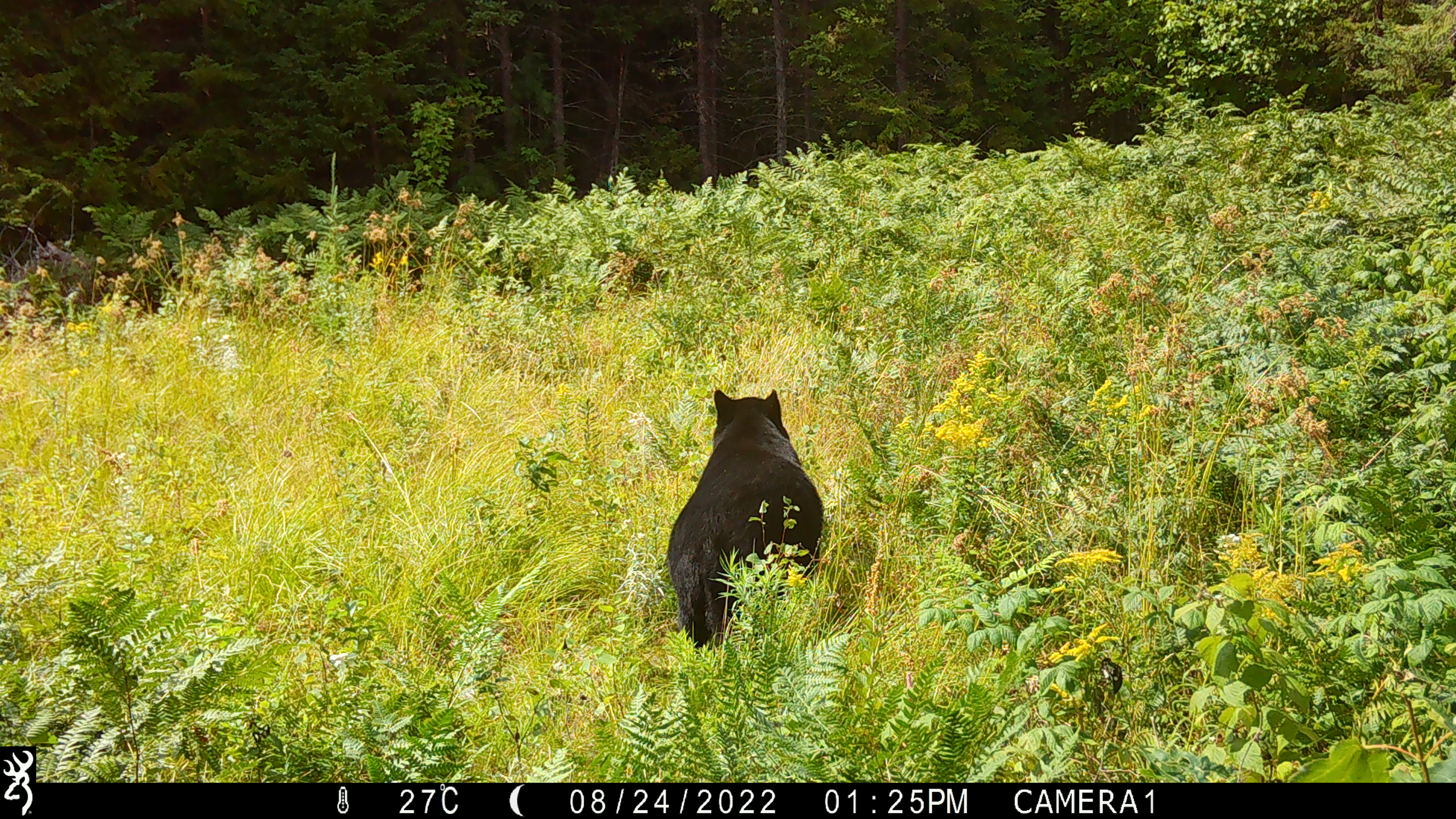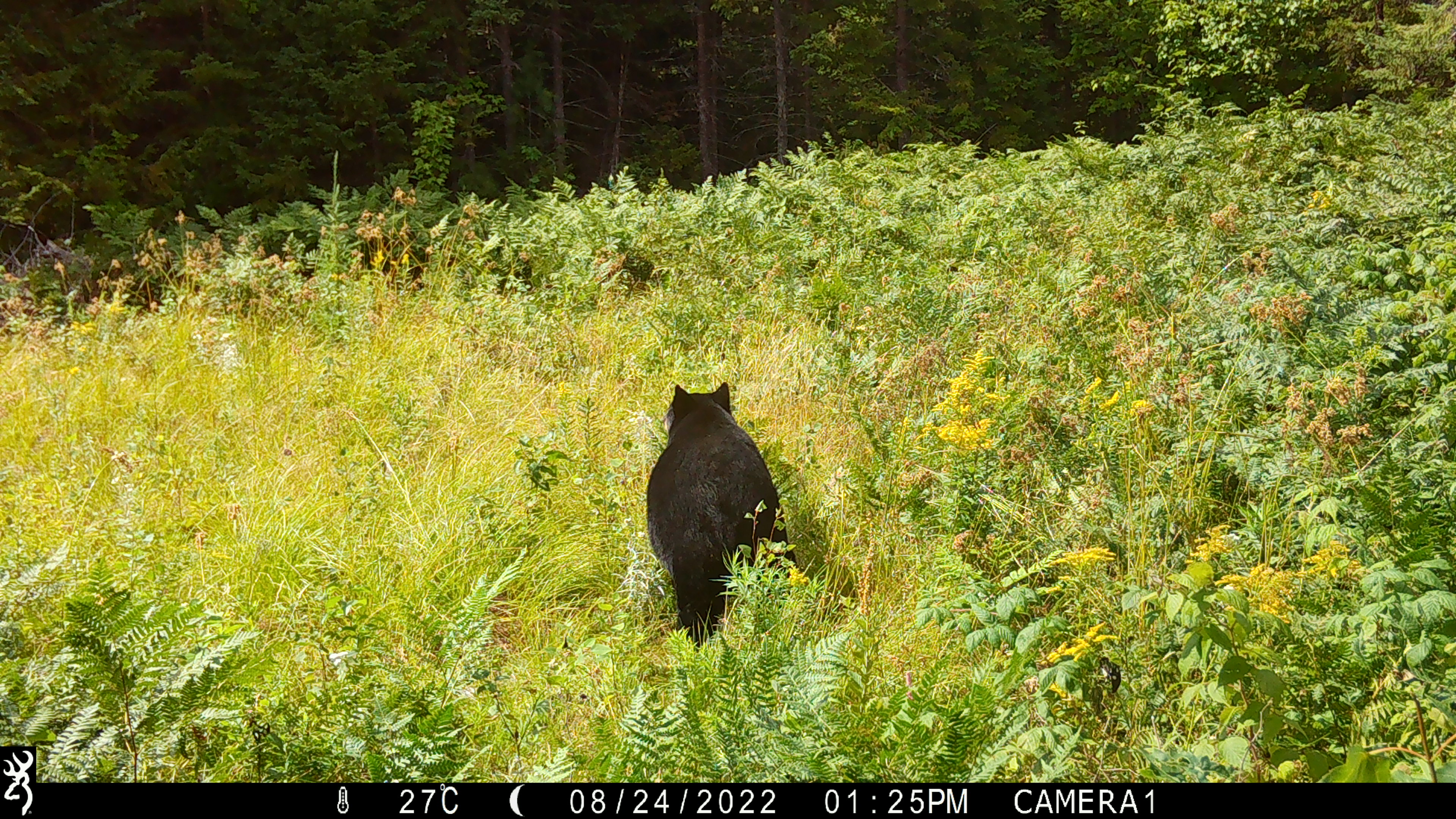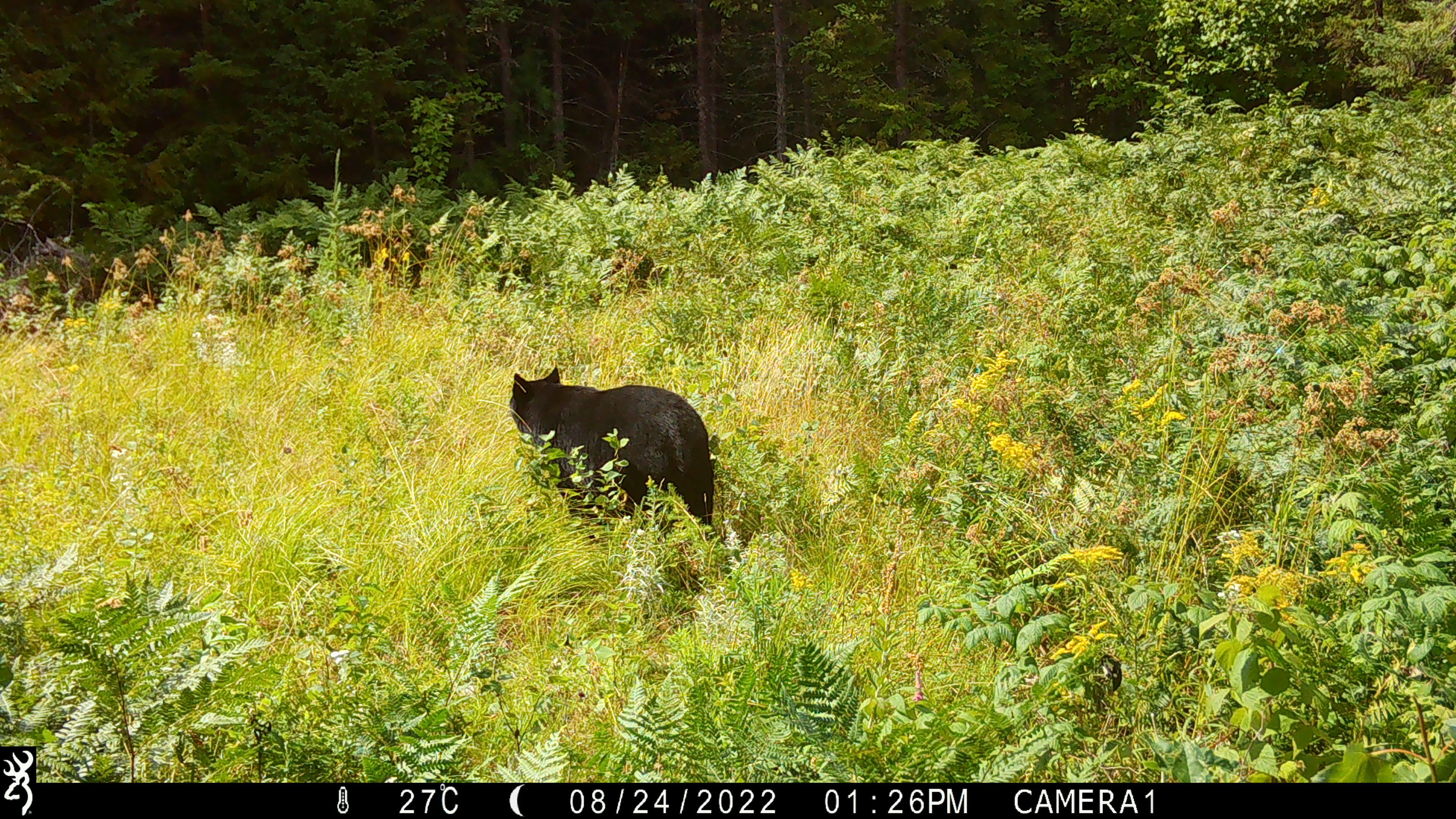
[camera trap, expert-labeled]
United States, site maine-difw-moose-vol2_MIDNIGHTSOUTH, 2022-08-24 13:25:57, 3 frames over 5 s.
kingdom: Animalia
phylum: Chordata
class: Mammalia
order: Carnivora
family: Ursidae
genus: Ursus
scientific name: Ursus americanus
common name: black bear